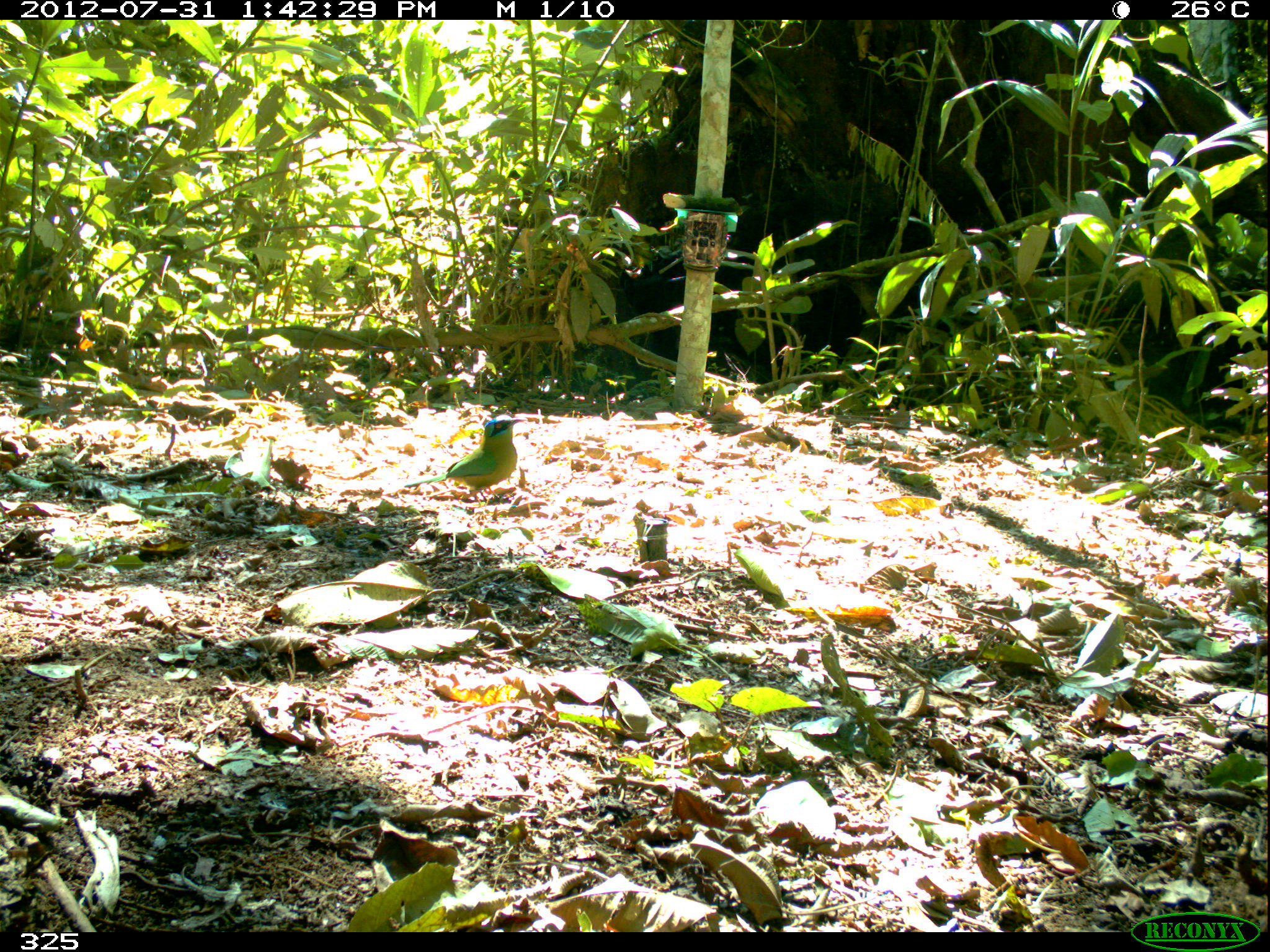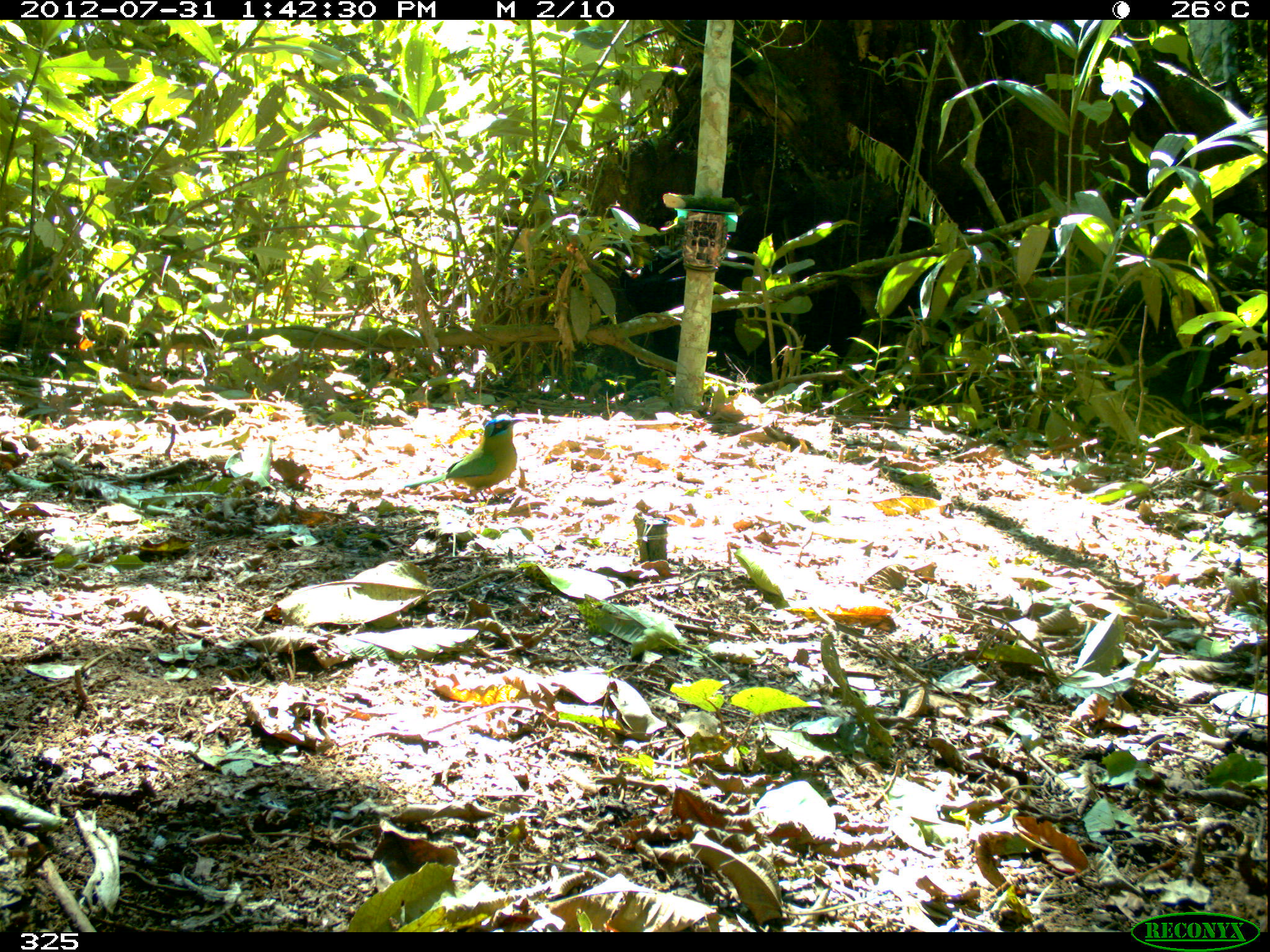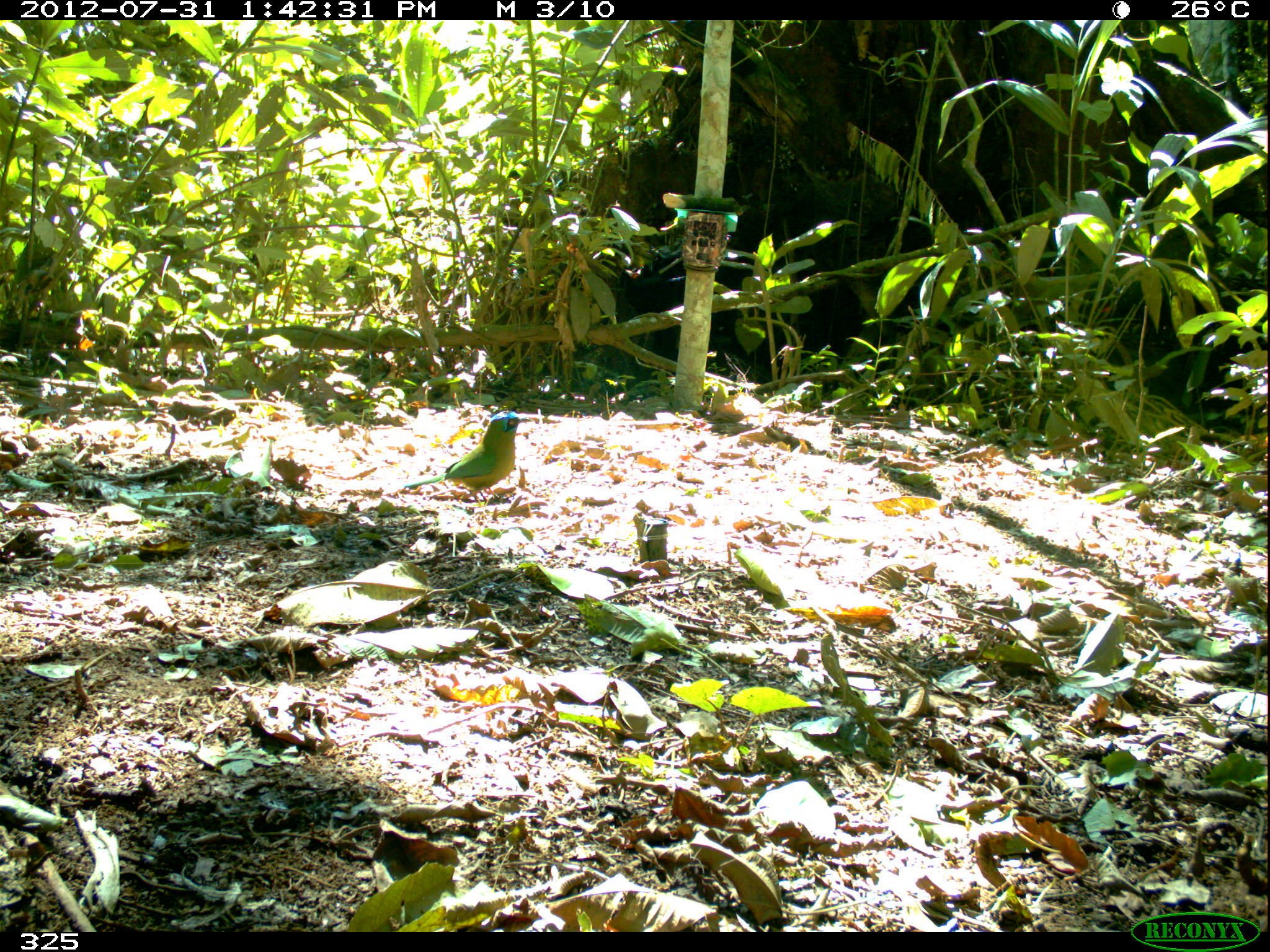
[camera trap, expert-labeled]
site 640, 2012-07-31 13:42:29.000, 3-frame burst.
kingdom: Animalia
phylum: Chordata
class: Aves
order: Coraciiformes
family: Momotidae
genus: Momotus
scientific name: Momotus momota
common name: amazonian motmot